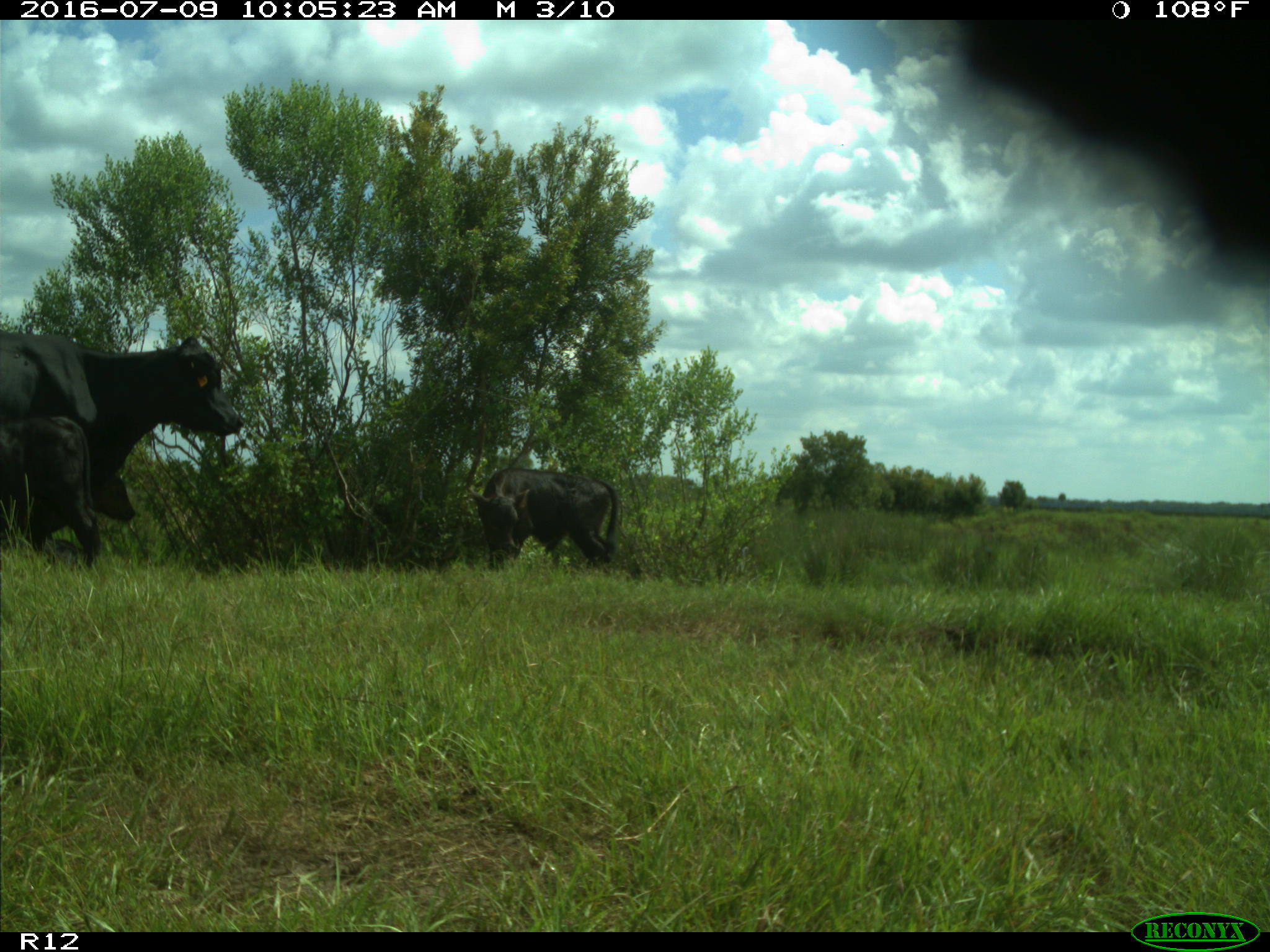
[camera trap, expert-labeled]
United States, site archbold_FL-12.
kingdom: Animalia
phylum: Chordata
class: Mammalia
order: Artiodactyla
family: Bovidae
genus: Bos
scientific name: Bos taurus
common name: domestic cow